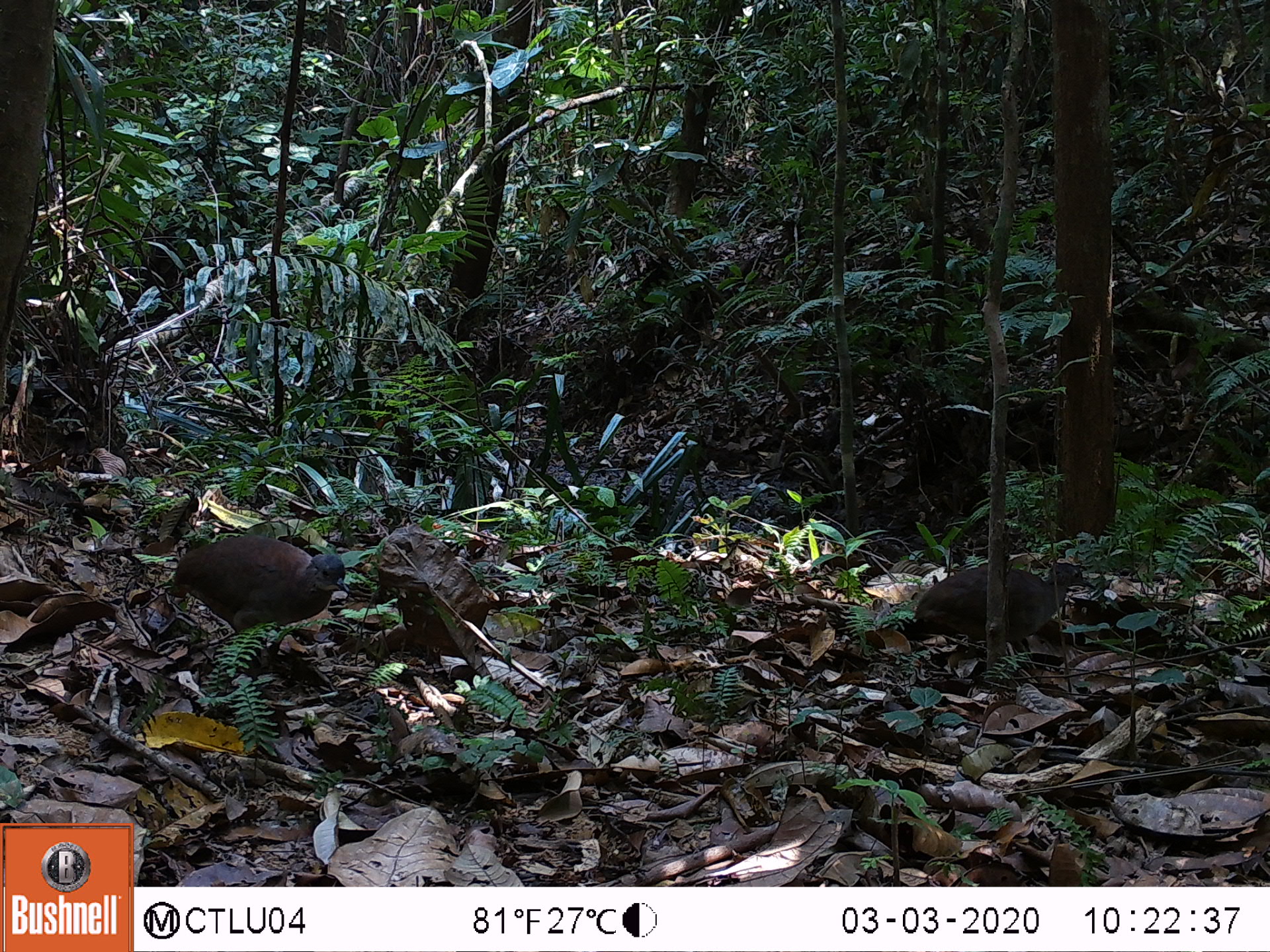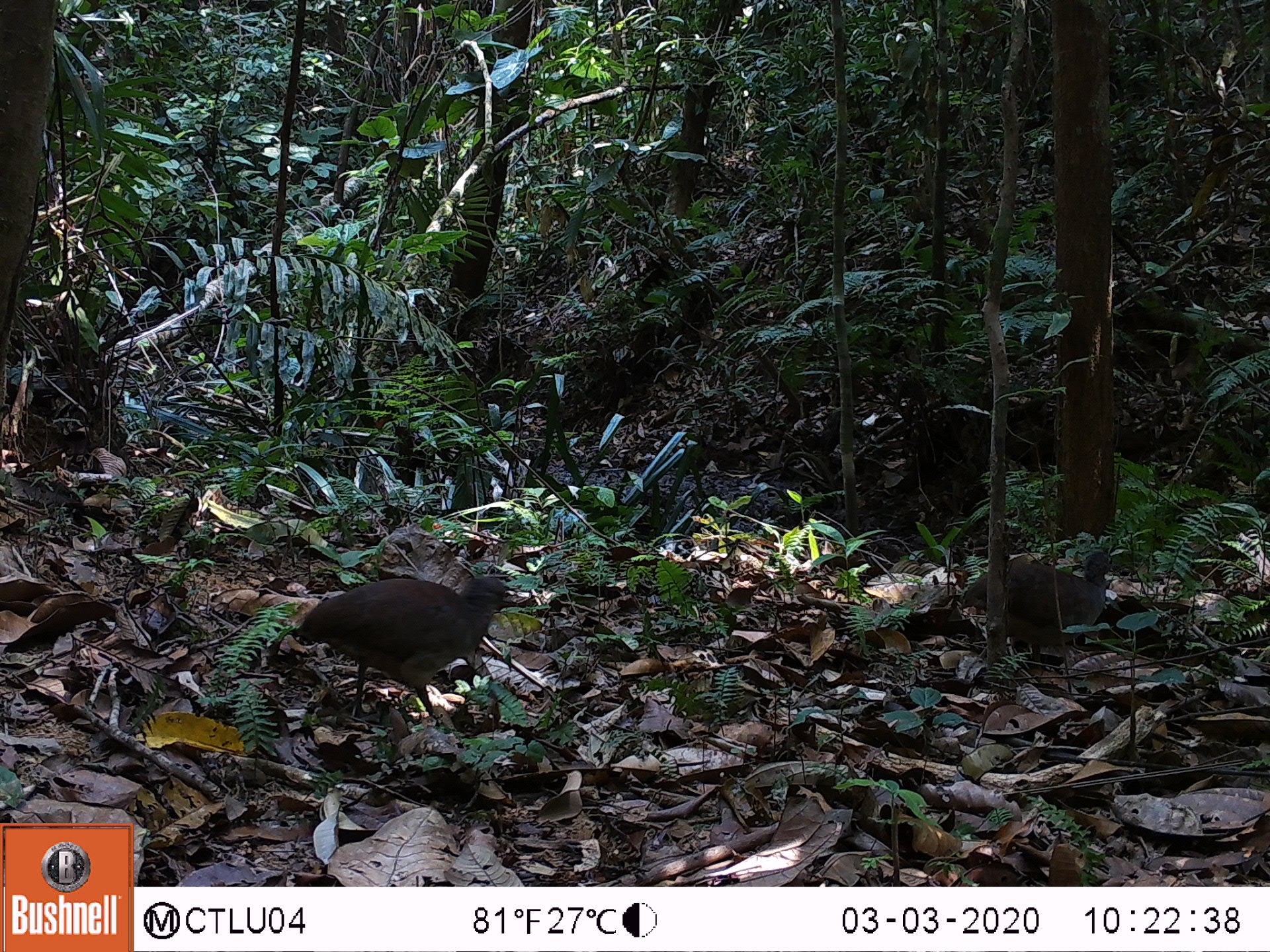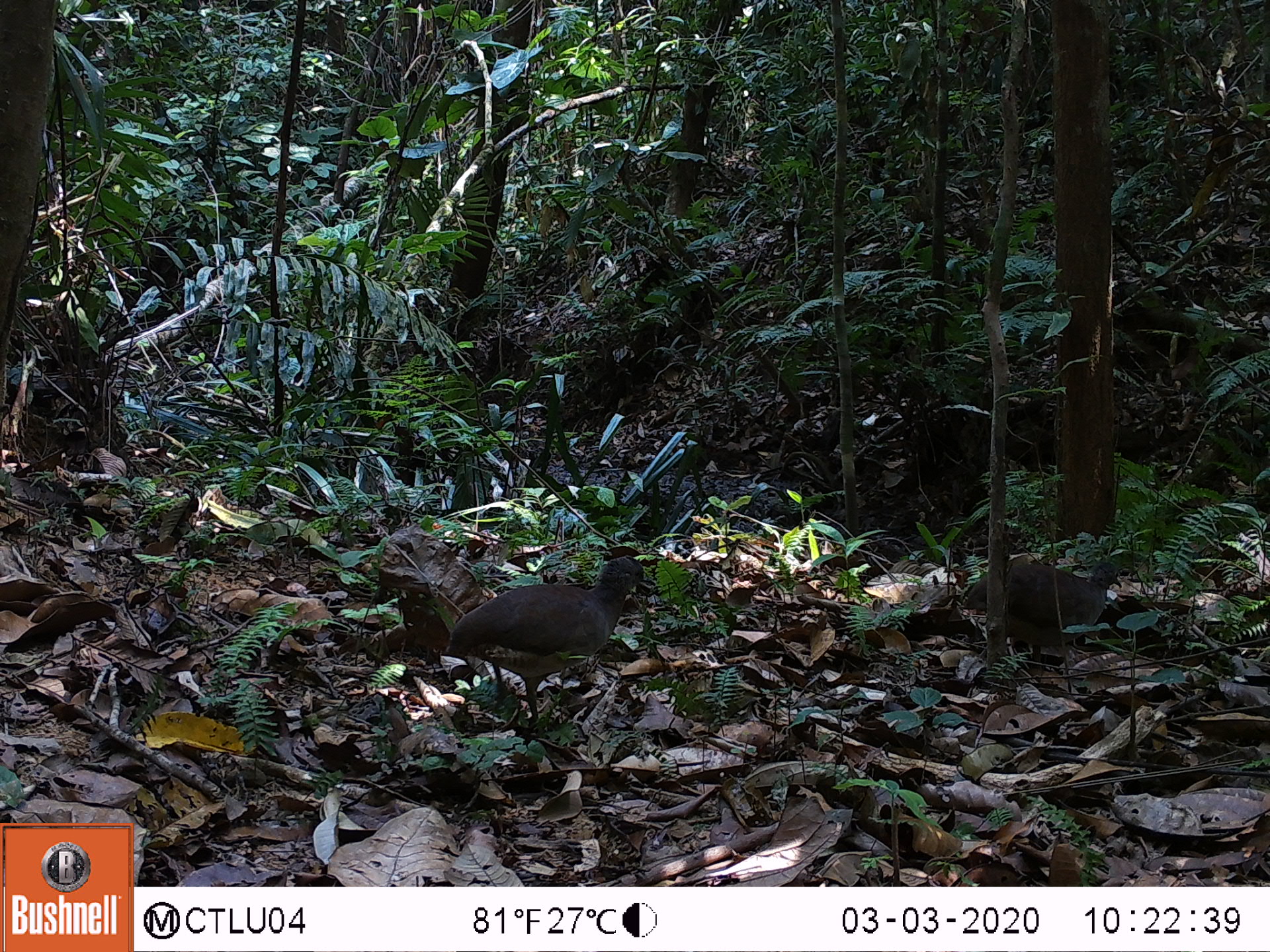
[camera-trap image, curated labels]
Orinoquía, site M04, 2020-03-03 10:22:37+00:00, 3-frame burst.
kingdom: Animalia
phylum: Chordata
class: Aves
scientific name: Aves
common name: bird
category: unknown bird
Unknown bird (bird) (Aves).